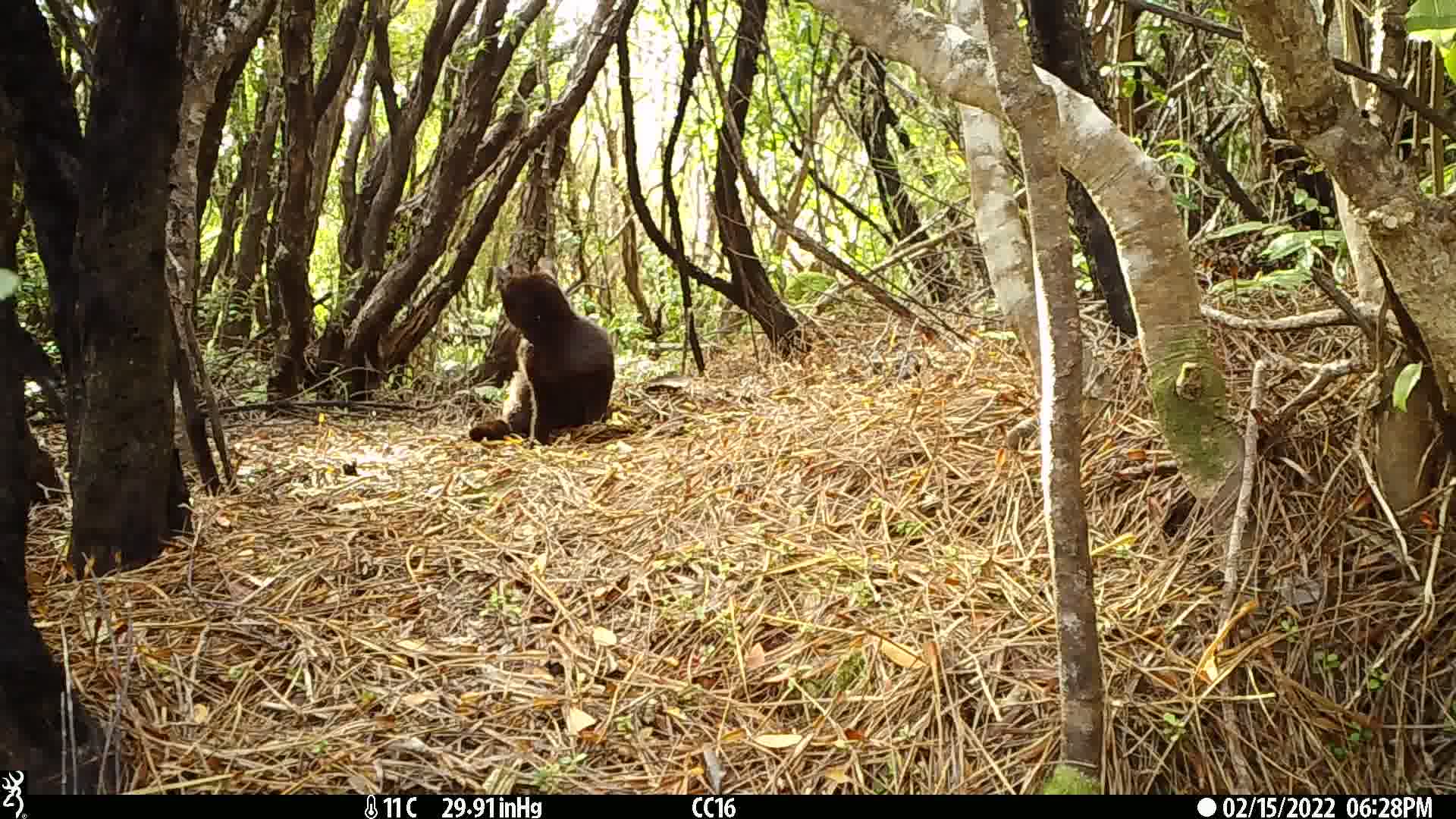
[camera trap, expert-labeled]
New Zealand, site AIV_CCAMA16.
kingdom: Animalia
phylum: Chordata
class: Mammalia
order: Carnivora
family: Felidae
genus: Felis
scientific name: Felis catus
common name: domestic cat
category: cat